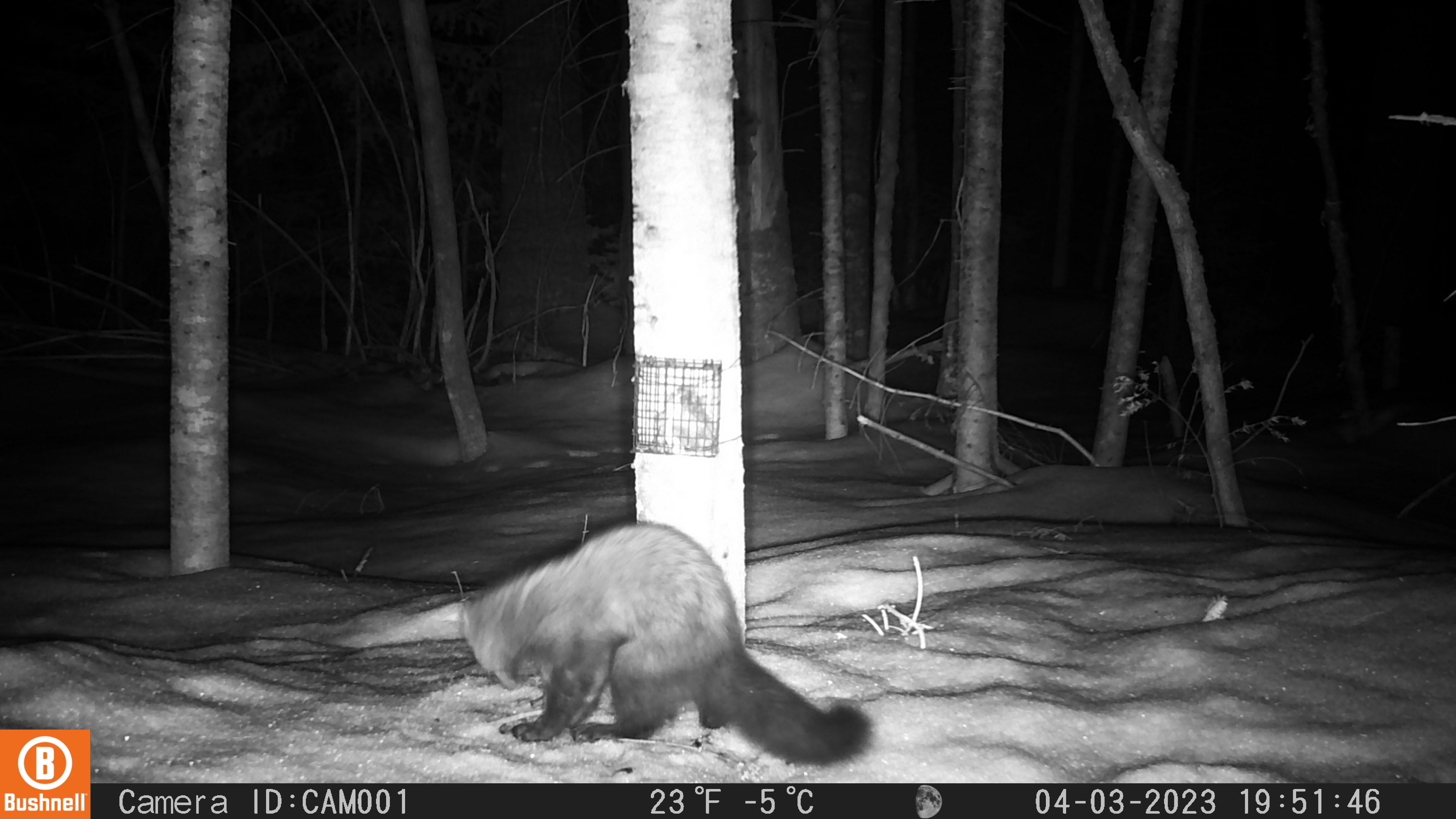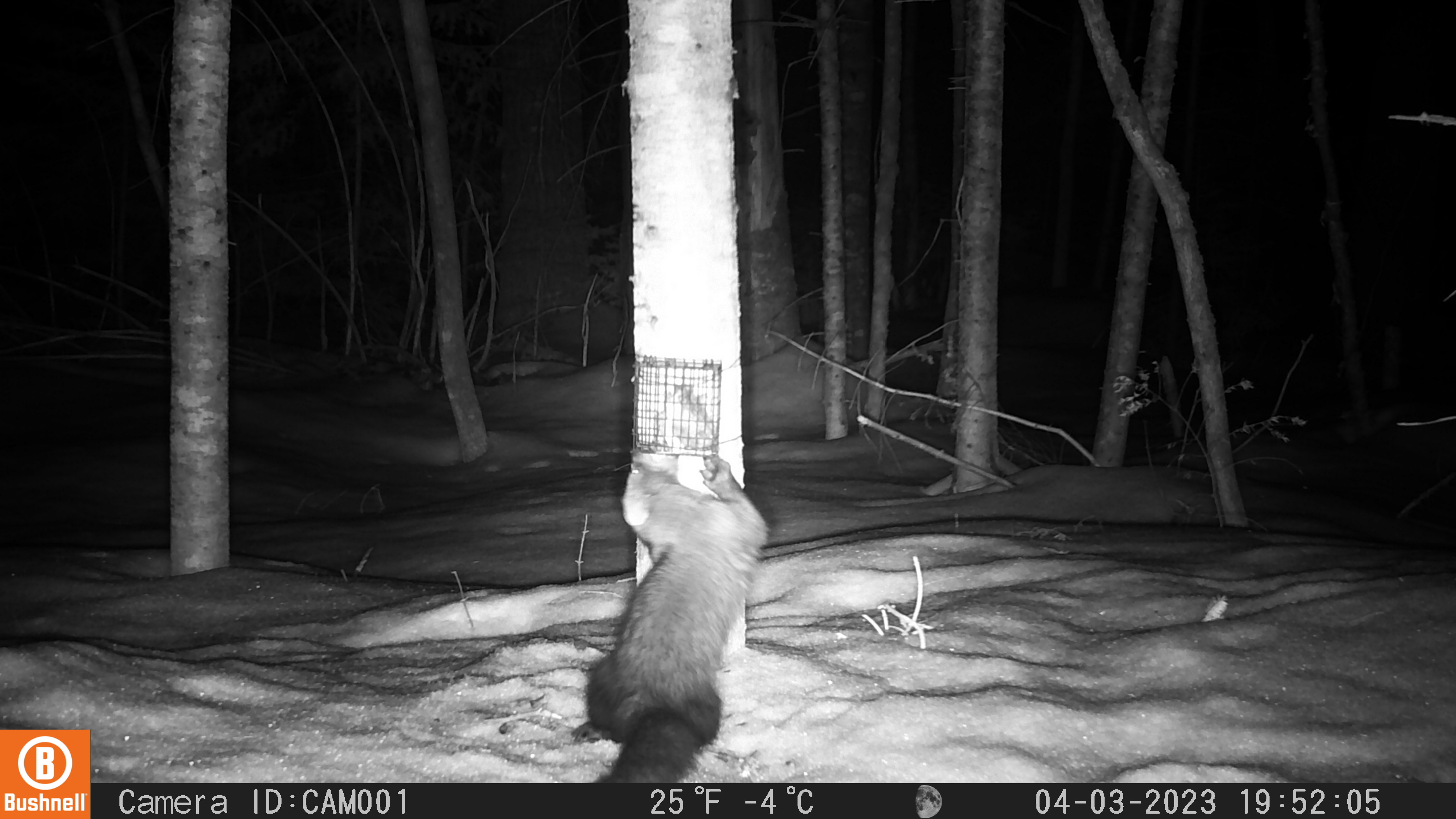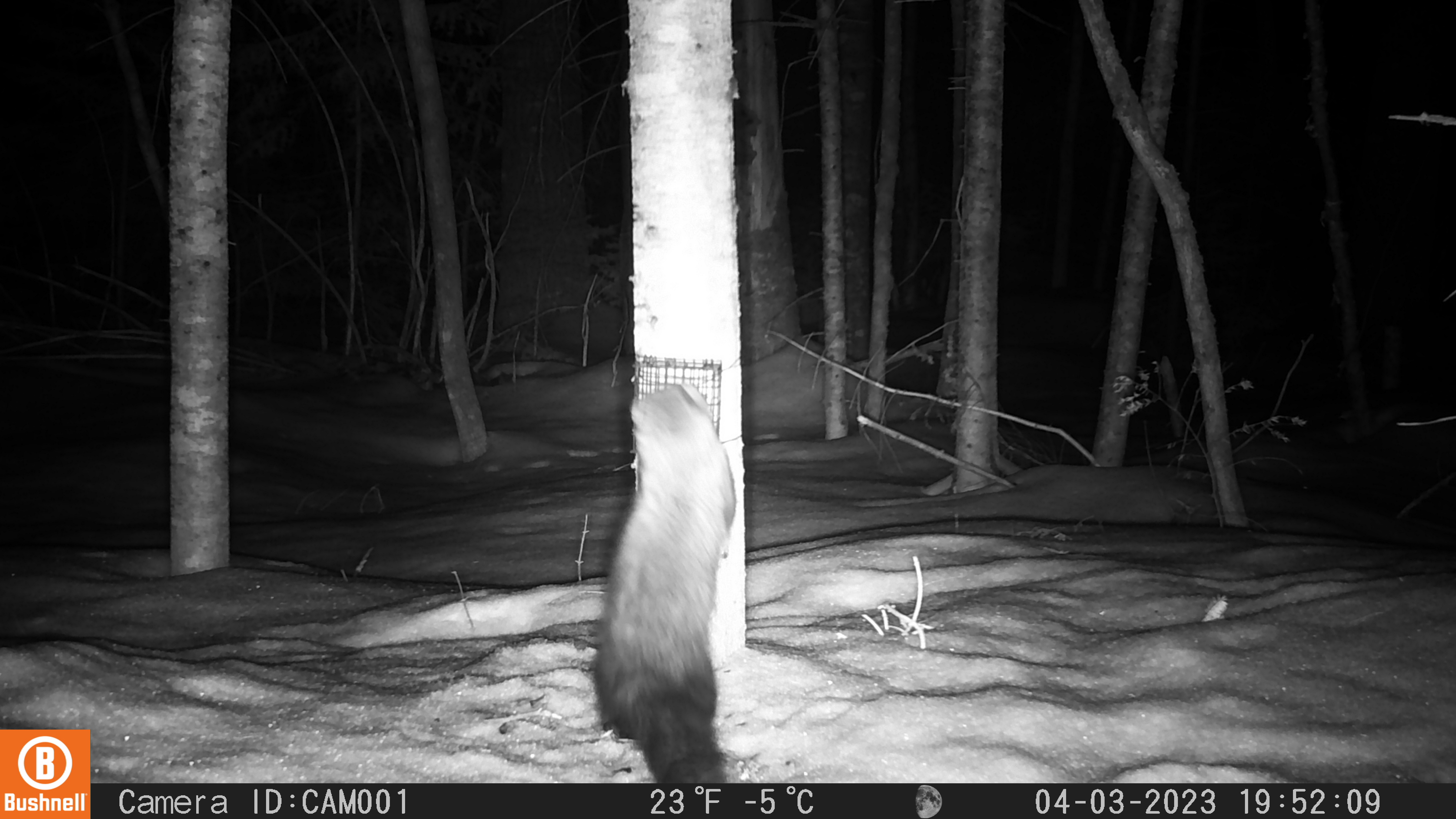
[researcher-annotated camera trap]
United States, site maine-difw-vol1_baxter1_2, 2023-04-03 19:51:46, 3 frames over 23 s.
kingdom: Animalia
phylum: Chordata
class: Mammalia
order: Carnivora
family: Mustelidae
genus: Pekania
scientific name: Pekania pennanti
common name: fisher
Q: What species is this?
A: Fisher (Pekania pennanti).